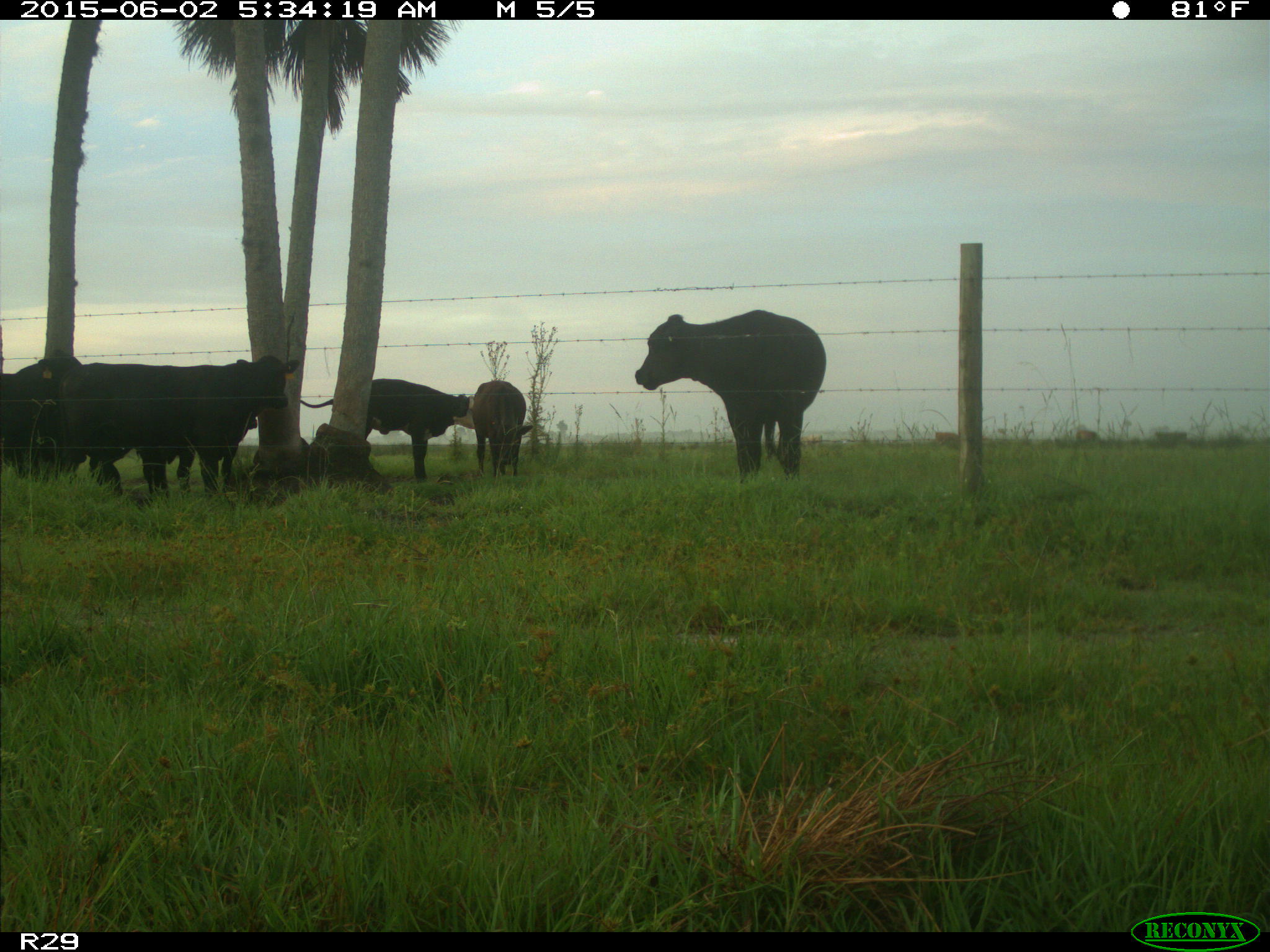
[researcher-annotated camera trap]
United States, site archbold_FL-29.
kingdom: Animalia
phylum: Chordata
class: Mammalia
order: Artiodactyla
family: Bovidae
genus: Bos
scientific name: Bos taurus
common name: domestic cow